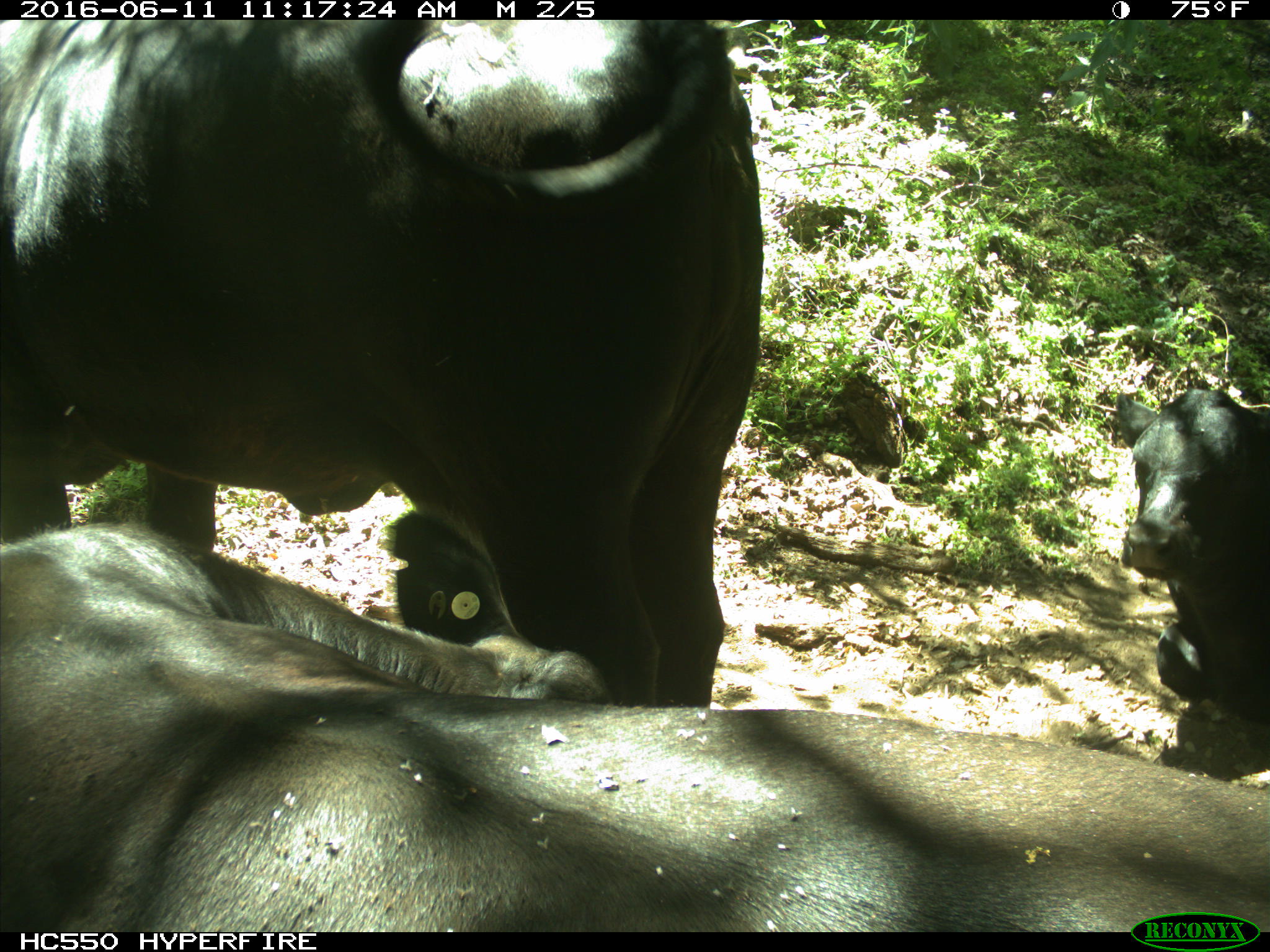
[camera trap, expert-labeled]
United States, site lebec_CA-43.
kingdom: Animalia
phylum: Chordata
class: Mammalia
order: Artiodactyla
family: Bovidae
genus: Bos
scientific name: Bos taurus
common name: domestic cow